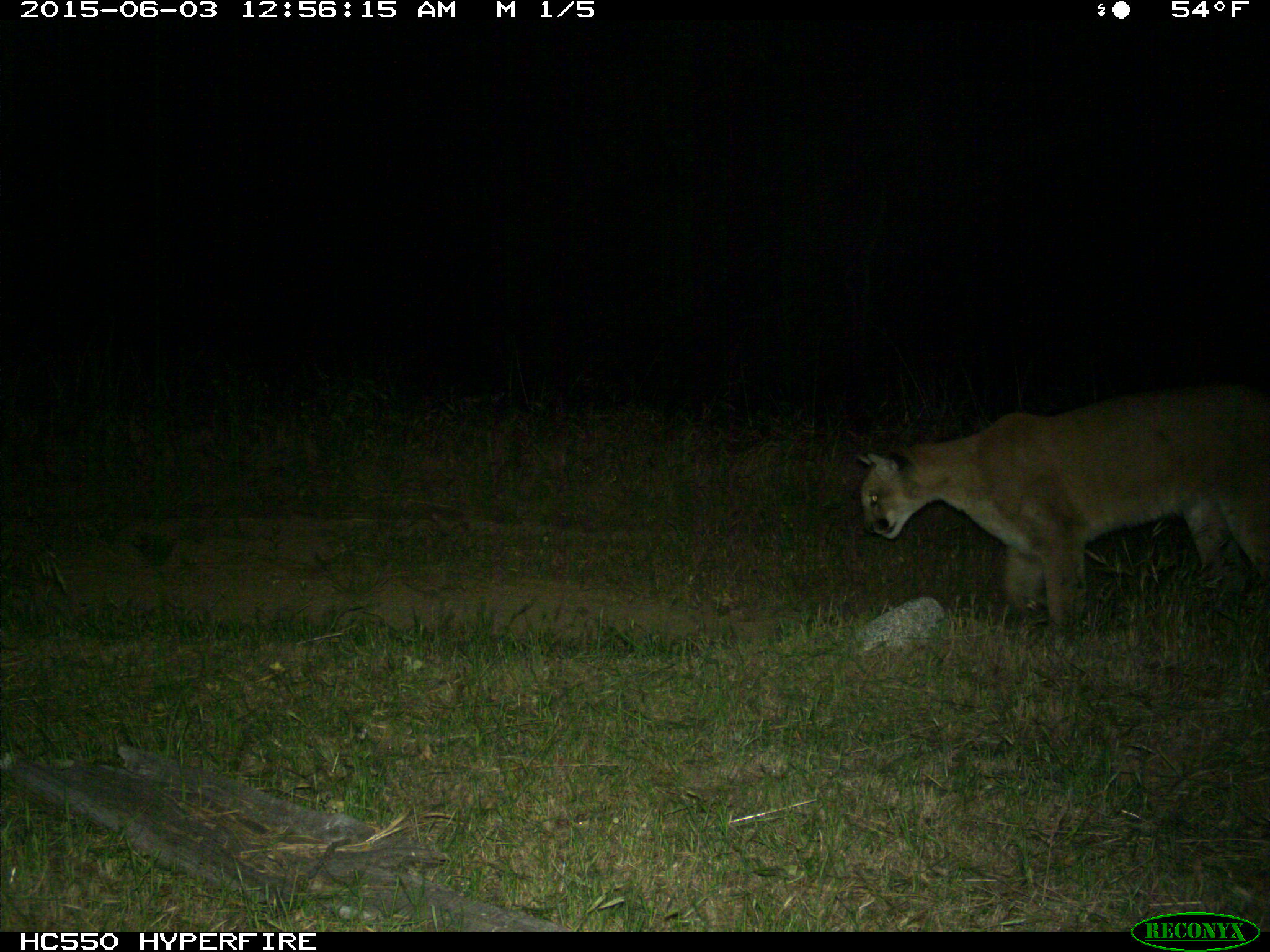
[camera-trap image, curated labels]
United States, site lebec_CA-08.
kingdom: Animalia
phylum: Chordata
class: Mammalia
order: Carnivora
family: Felidae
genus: Puma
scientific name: Puma concolor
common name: mountain lion